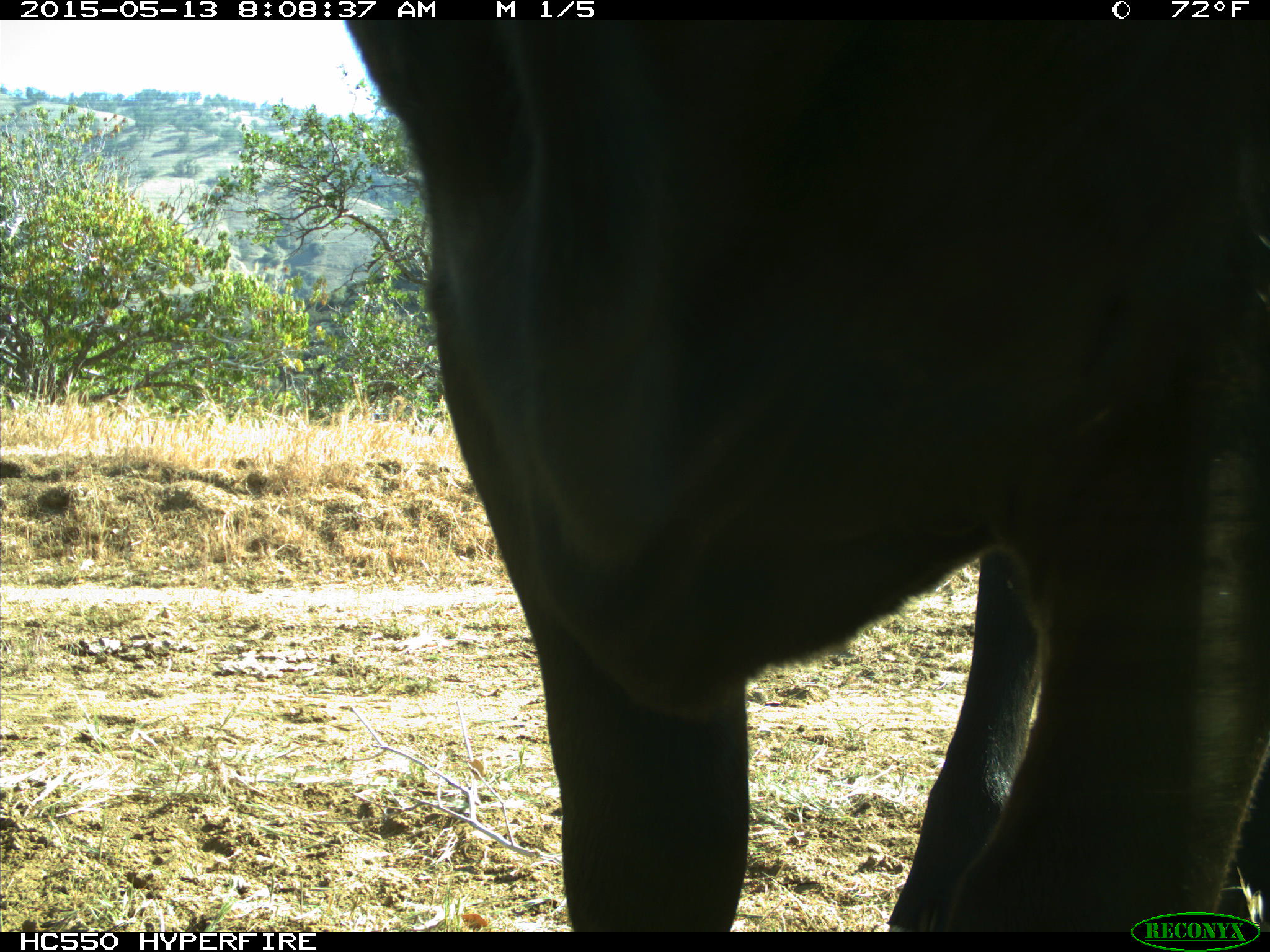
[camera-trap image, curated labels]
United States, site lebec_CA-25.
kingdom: Animalia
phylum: Chordata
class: Mammalia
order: Artiodactyla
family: Bovidae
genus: Bos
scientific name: Bos taurus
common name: domestic cow